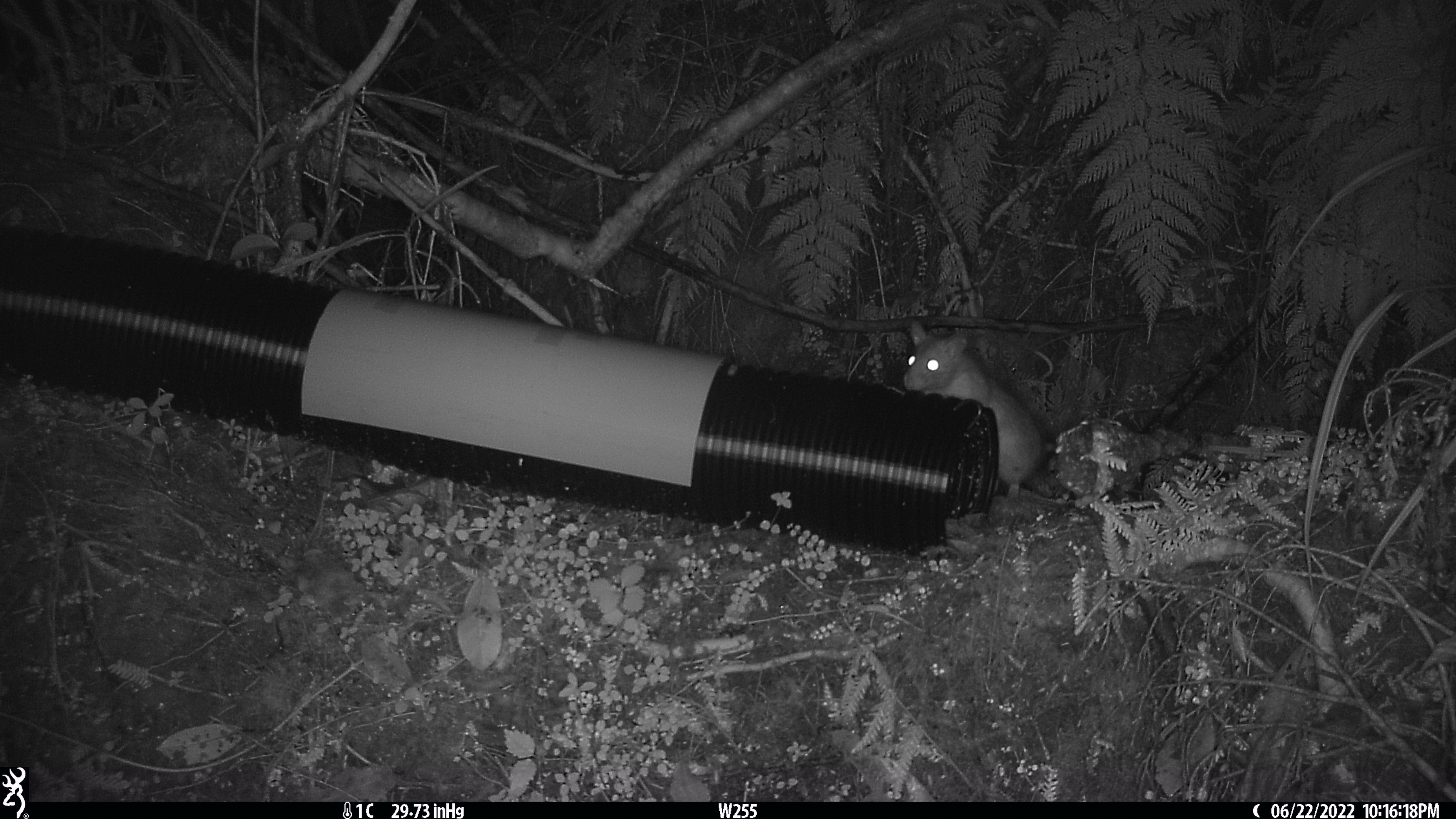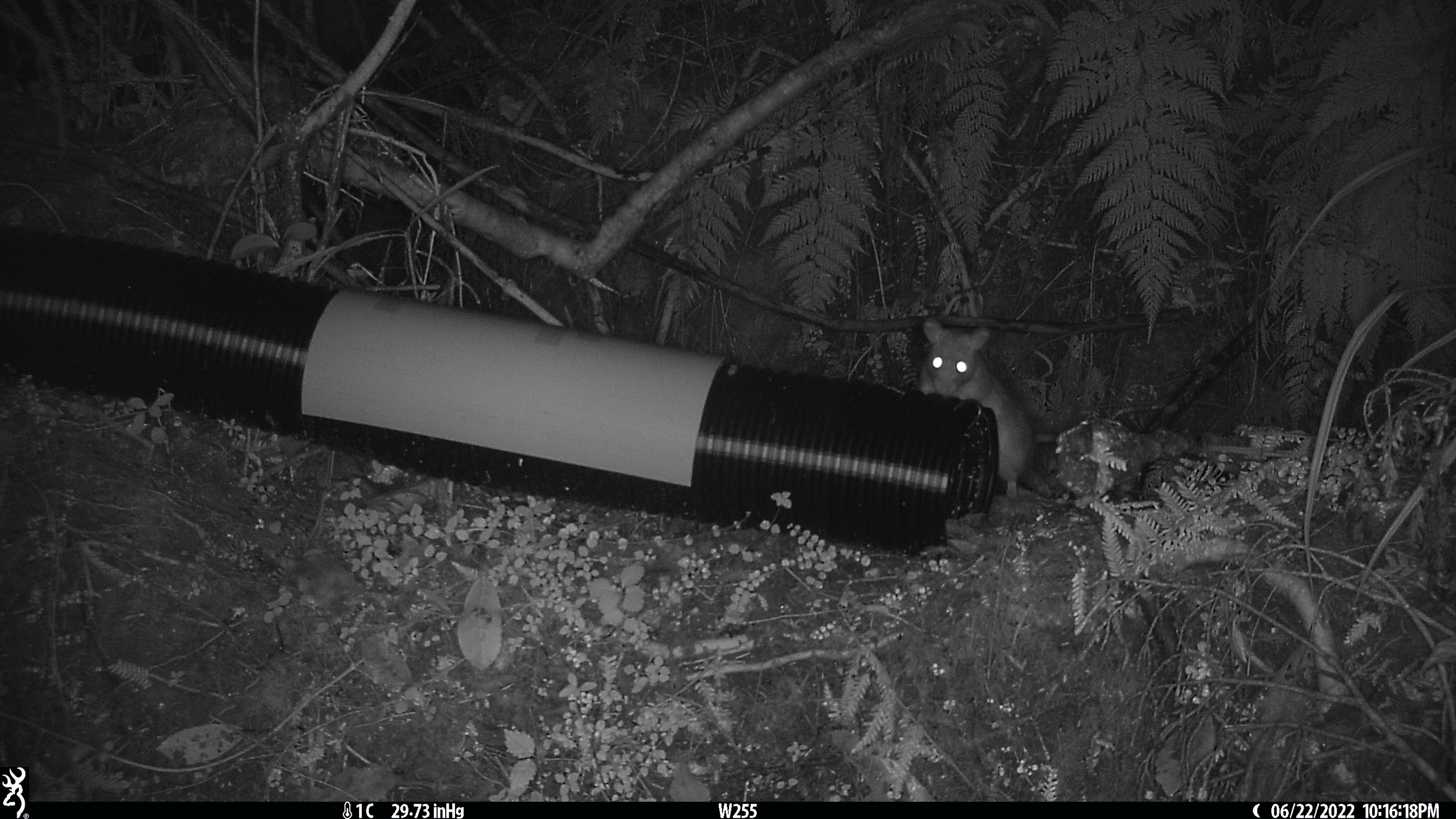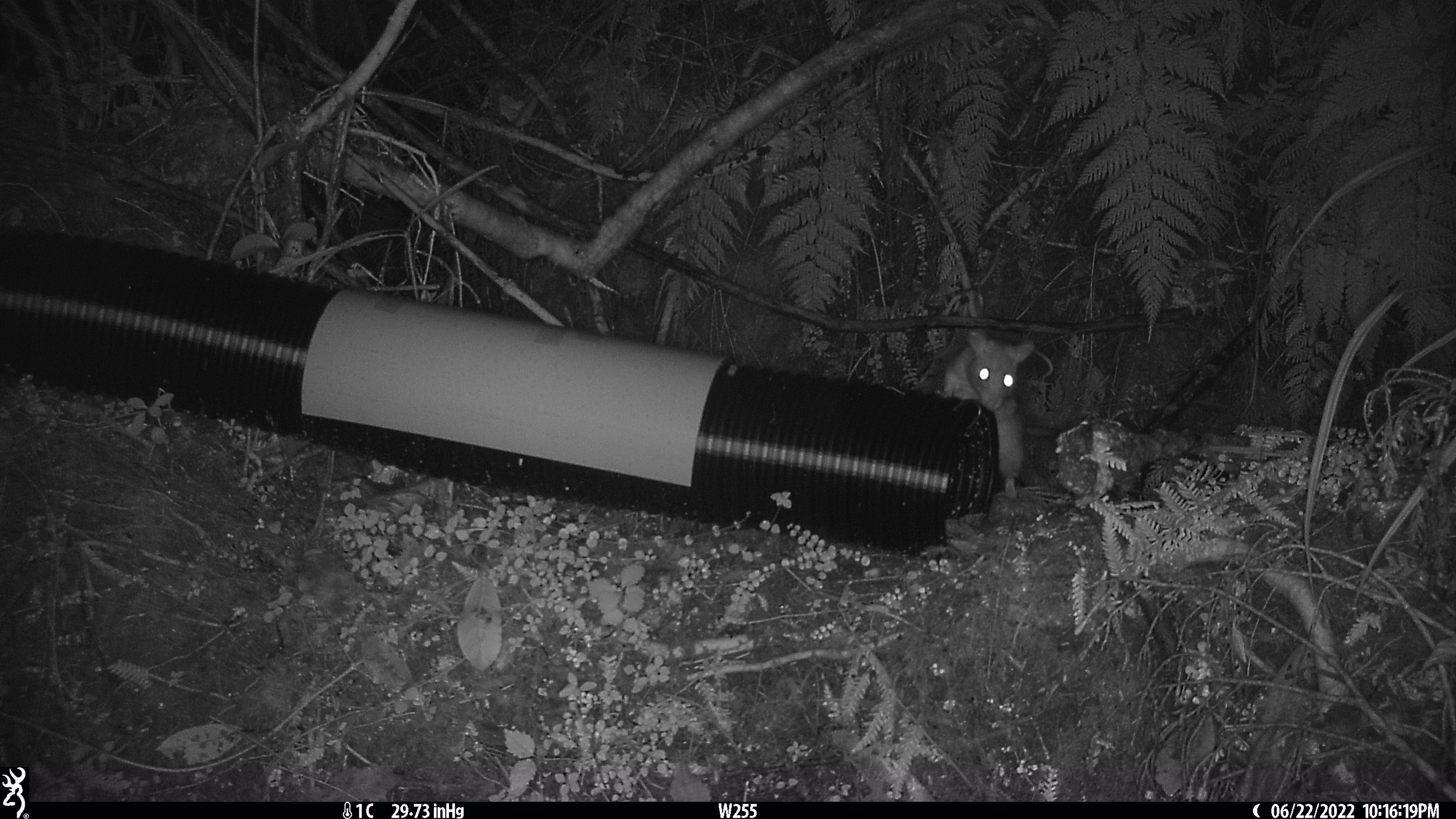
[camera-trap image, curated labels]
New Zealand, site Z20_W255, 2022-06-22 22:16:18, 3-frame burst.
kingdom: Animalia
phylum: Chordata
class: Mammalia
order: Rodentia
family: Muridae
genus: Rattus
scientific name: Rattus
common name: rat